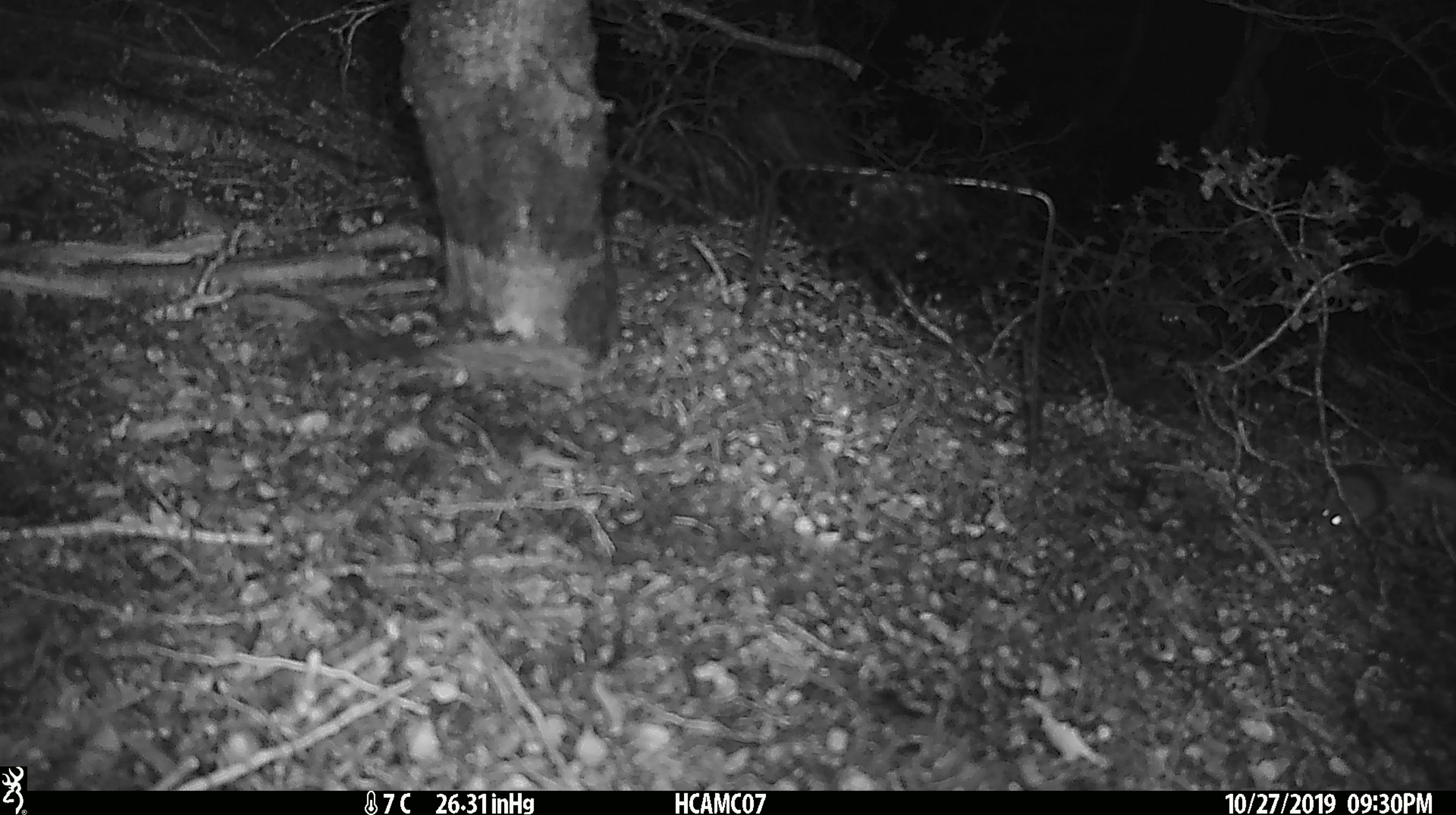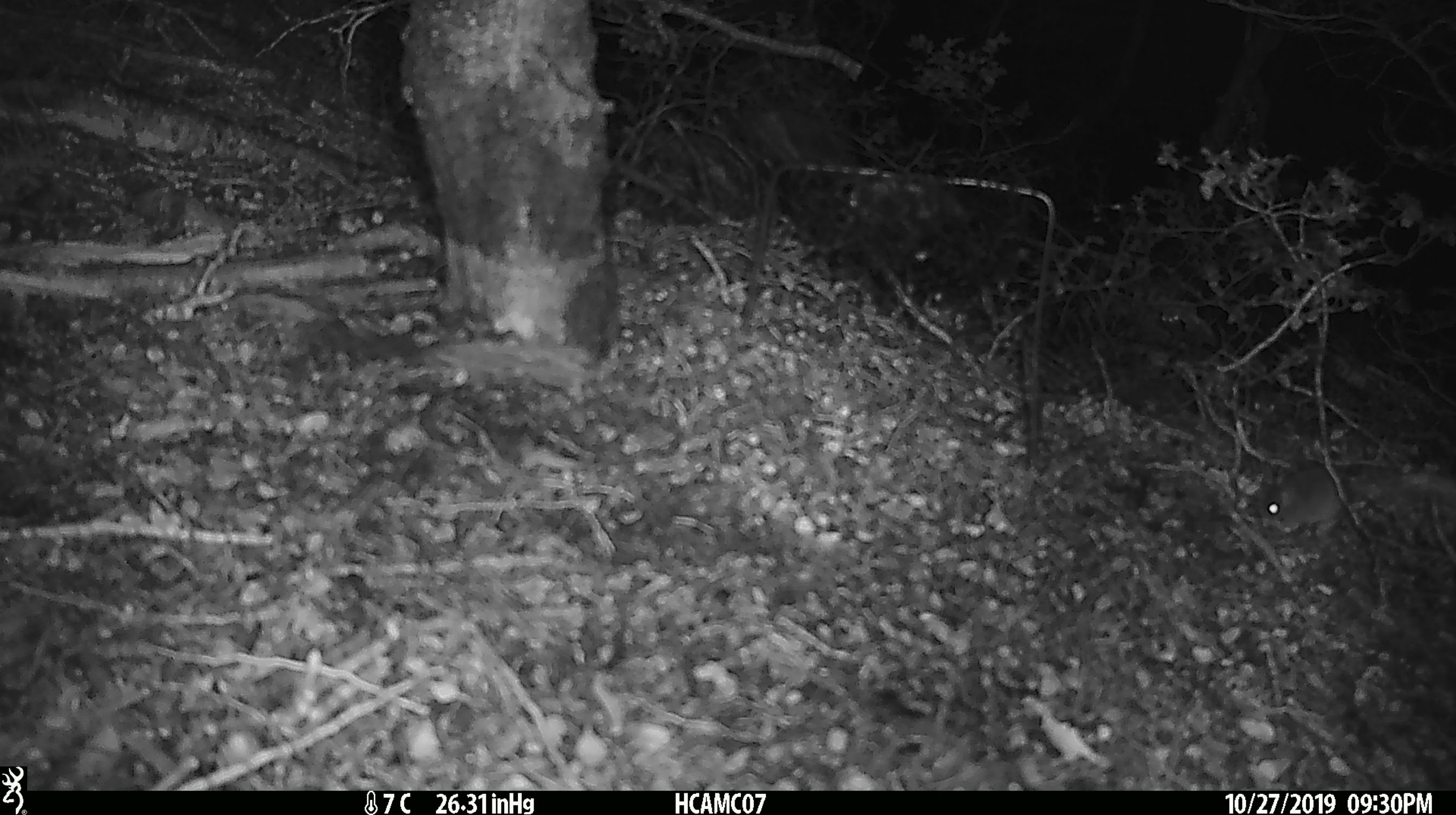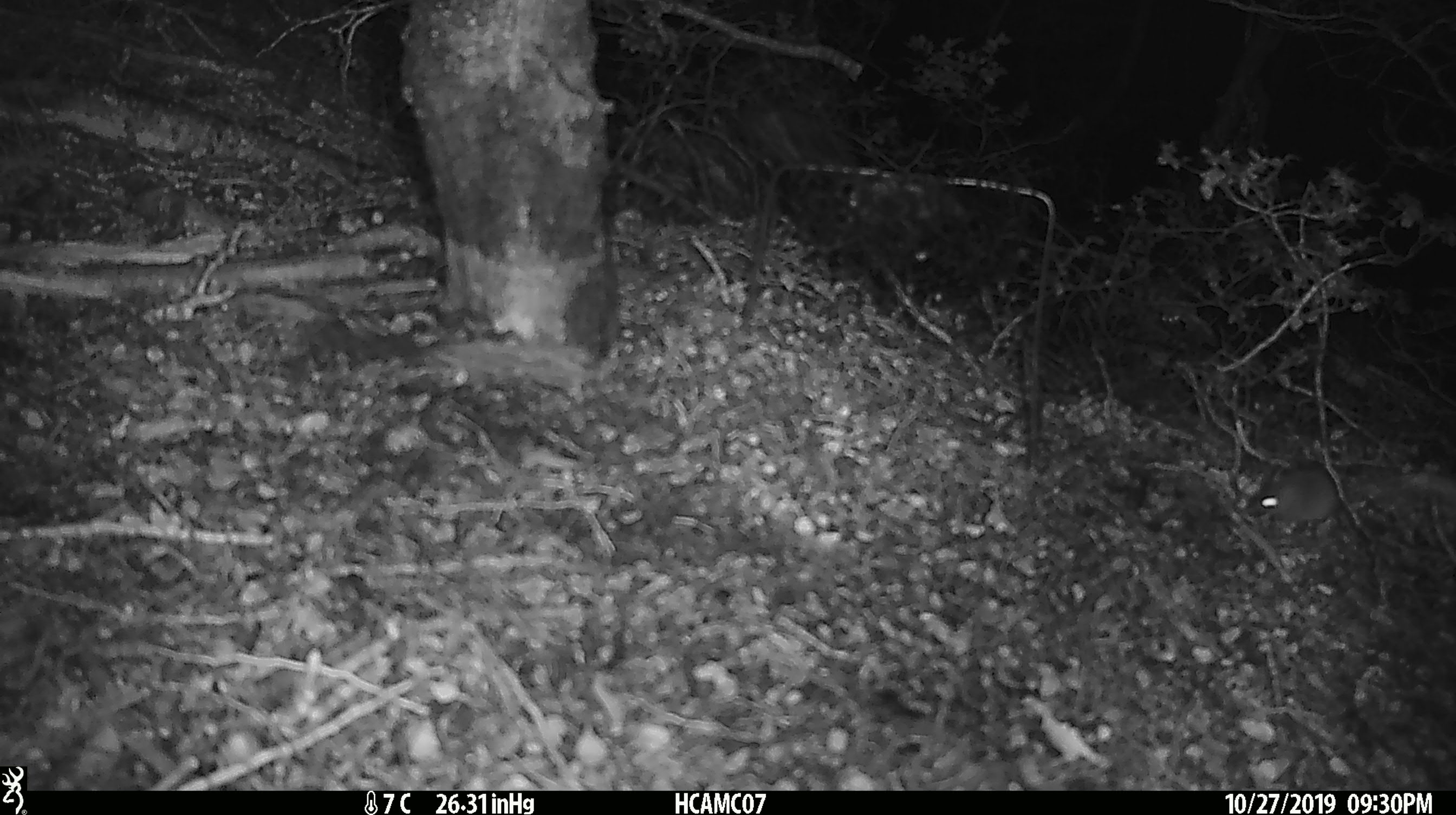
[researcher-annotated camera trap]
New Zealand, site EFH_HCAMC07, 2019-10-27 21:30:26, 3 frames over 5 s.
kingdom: Animalia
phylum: Chordata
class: Mammalia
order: Rodentia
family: Muridae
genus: Mus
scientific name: Mus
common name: mouse